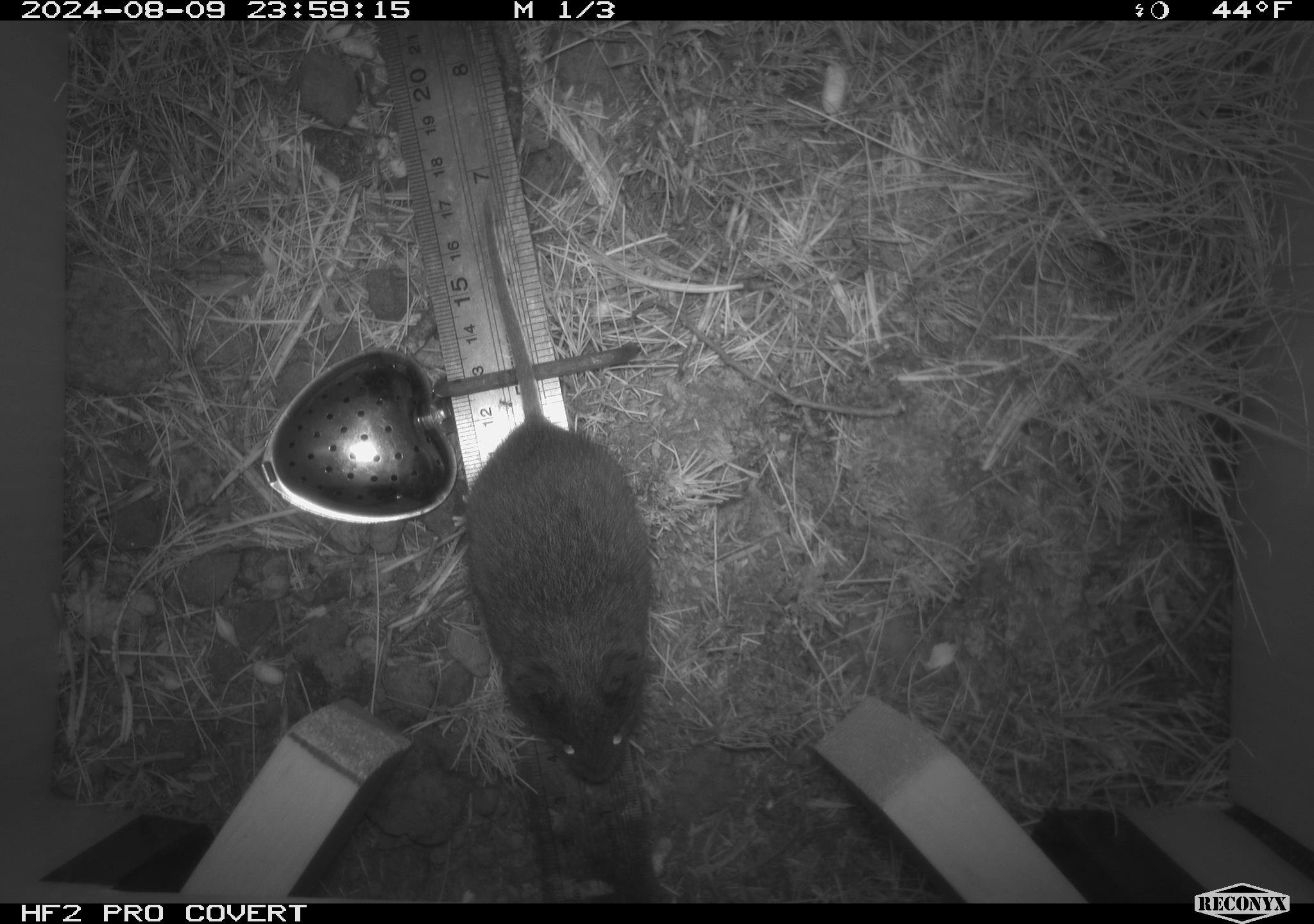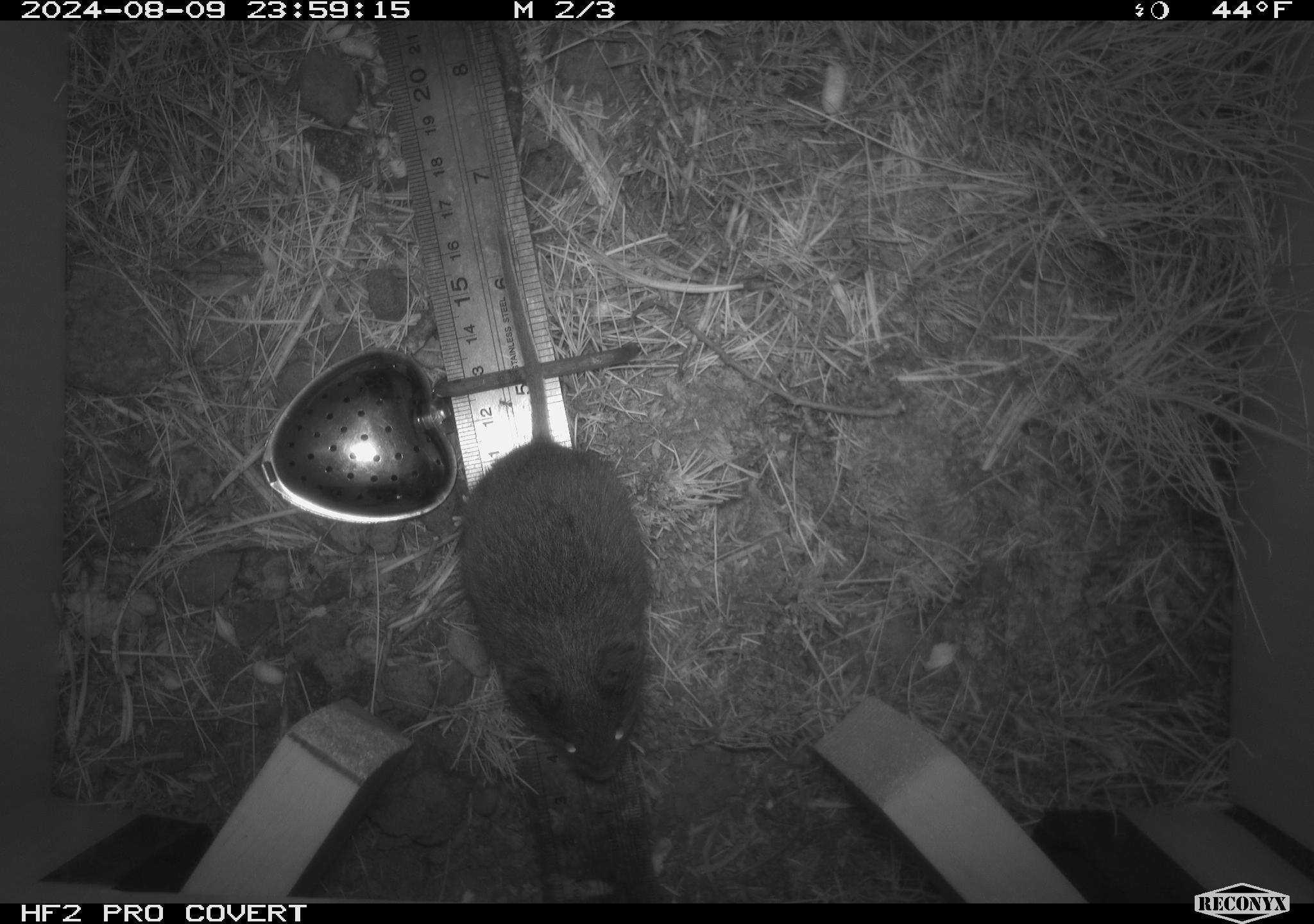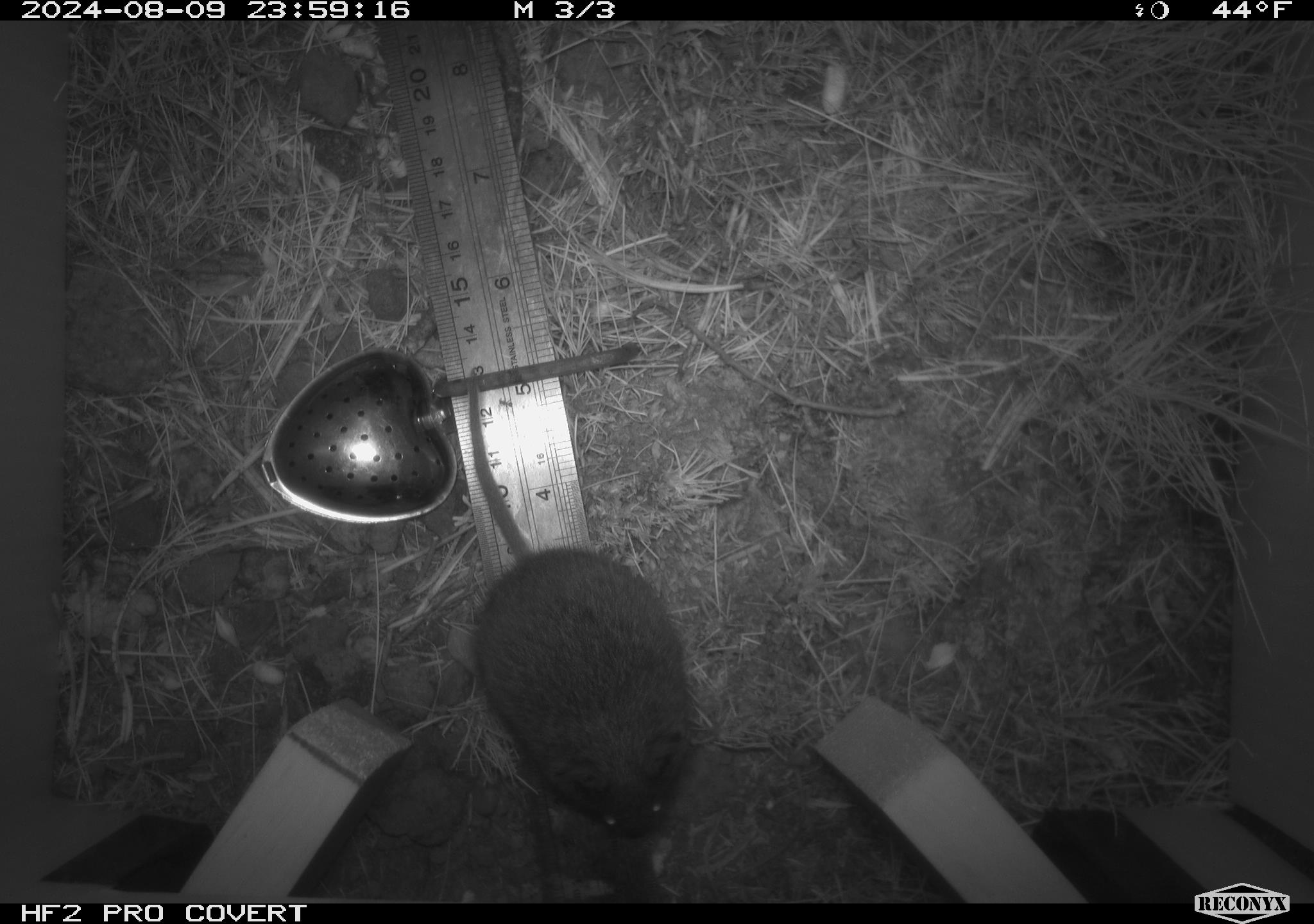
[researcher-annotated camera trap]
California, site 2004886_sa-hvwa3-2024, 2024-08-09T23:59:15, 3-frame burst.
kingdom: Animalia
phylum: Chordata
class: Mammalia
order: Rodentia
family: Cricetidae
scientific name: Arvicolinae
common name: voles, lemmings, and muskrats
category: arvicolinae subfamily